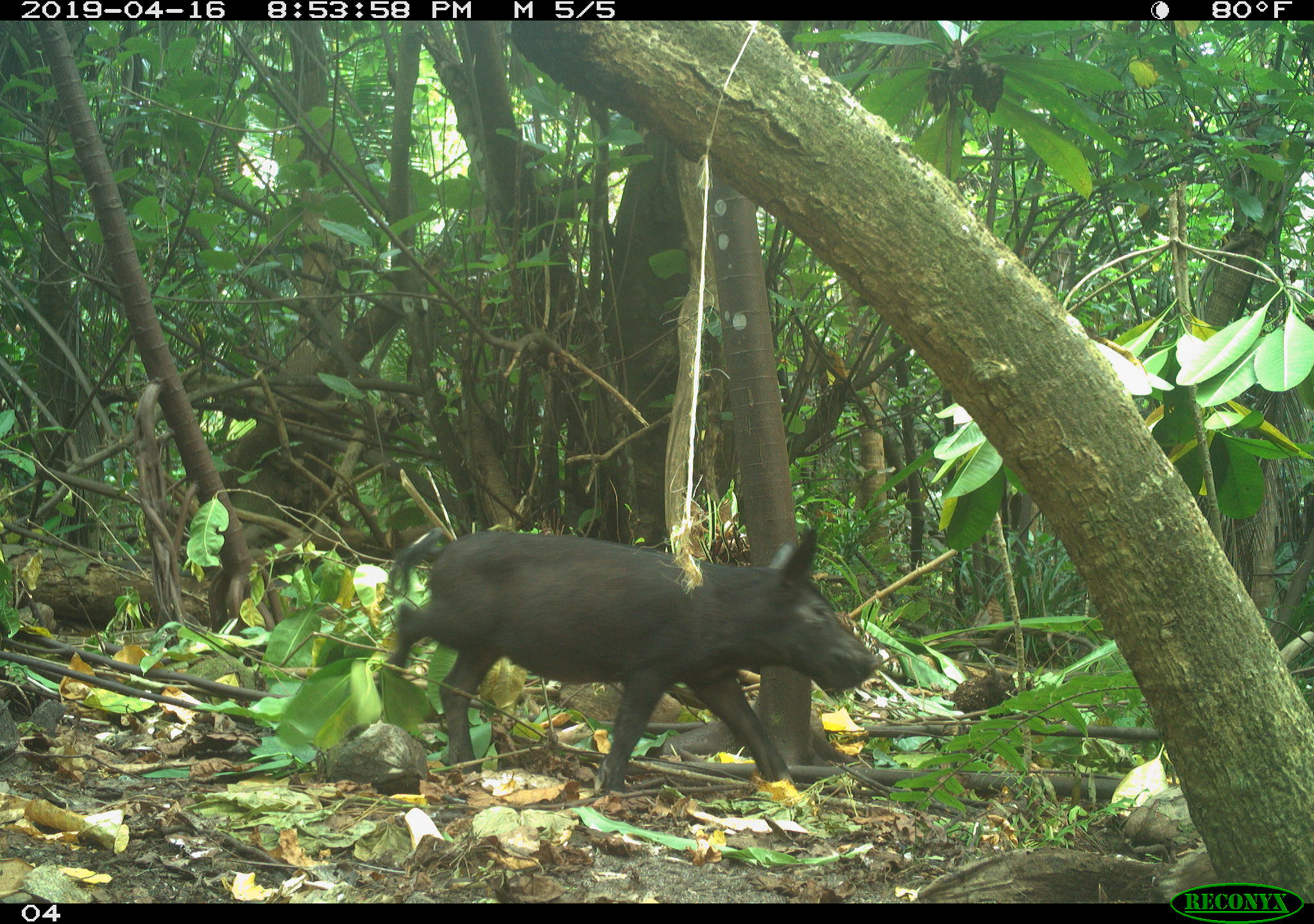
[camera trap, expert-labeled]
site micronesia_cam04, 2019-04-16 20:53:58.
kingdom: Animalia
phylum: Chordata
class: Mammalia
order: Artiodactyla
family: Suidae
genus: Sus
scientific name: Sus scrofa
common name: pig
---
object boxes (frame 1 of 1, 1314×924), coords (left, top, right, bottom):
pig: (384, 508, 887, 785)